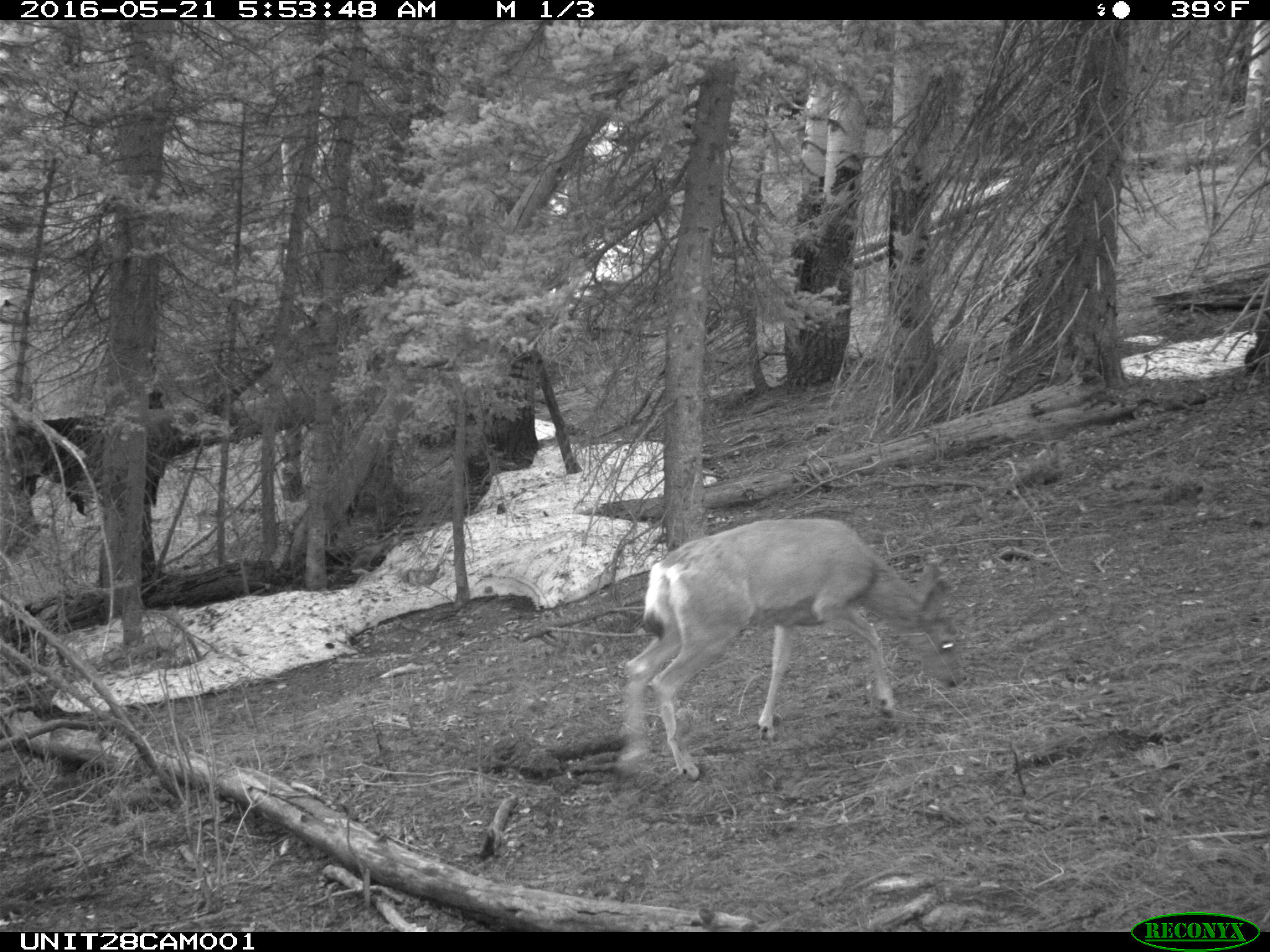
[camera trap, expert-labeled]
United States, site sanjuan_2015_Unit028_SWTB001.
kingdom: Animalia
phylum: Chordata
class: Mammalia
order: Artiodactyla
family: Cervidae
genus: Odocoileus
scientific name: Odocoileus hemionus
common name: mule deer